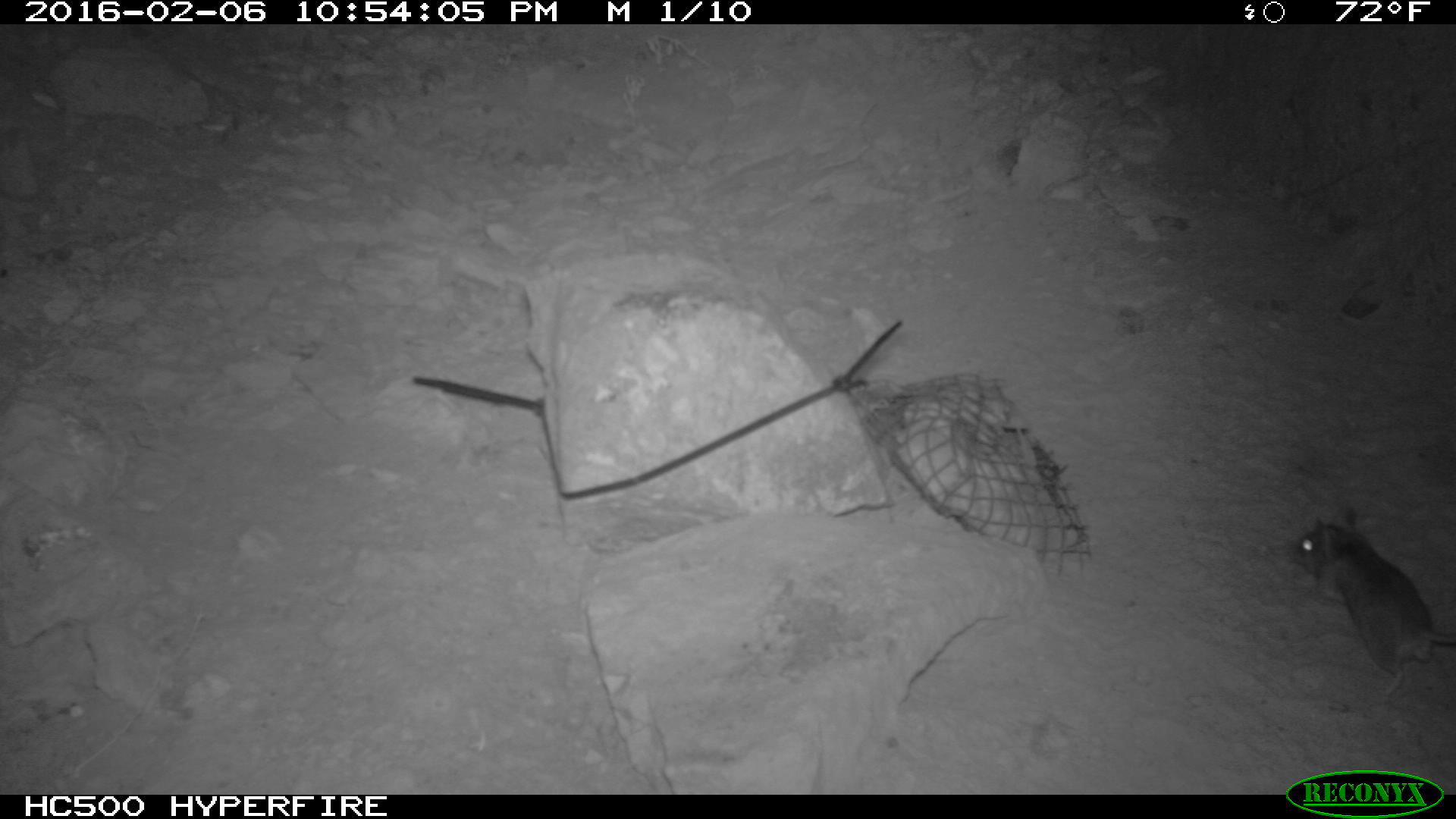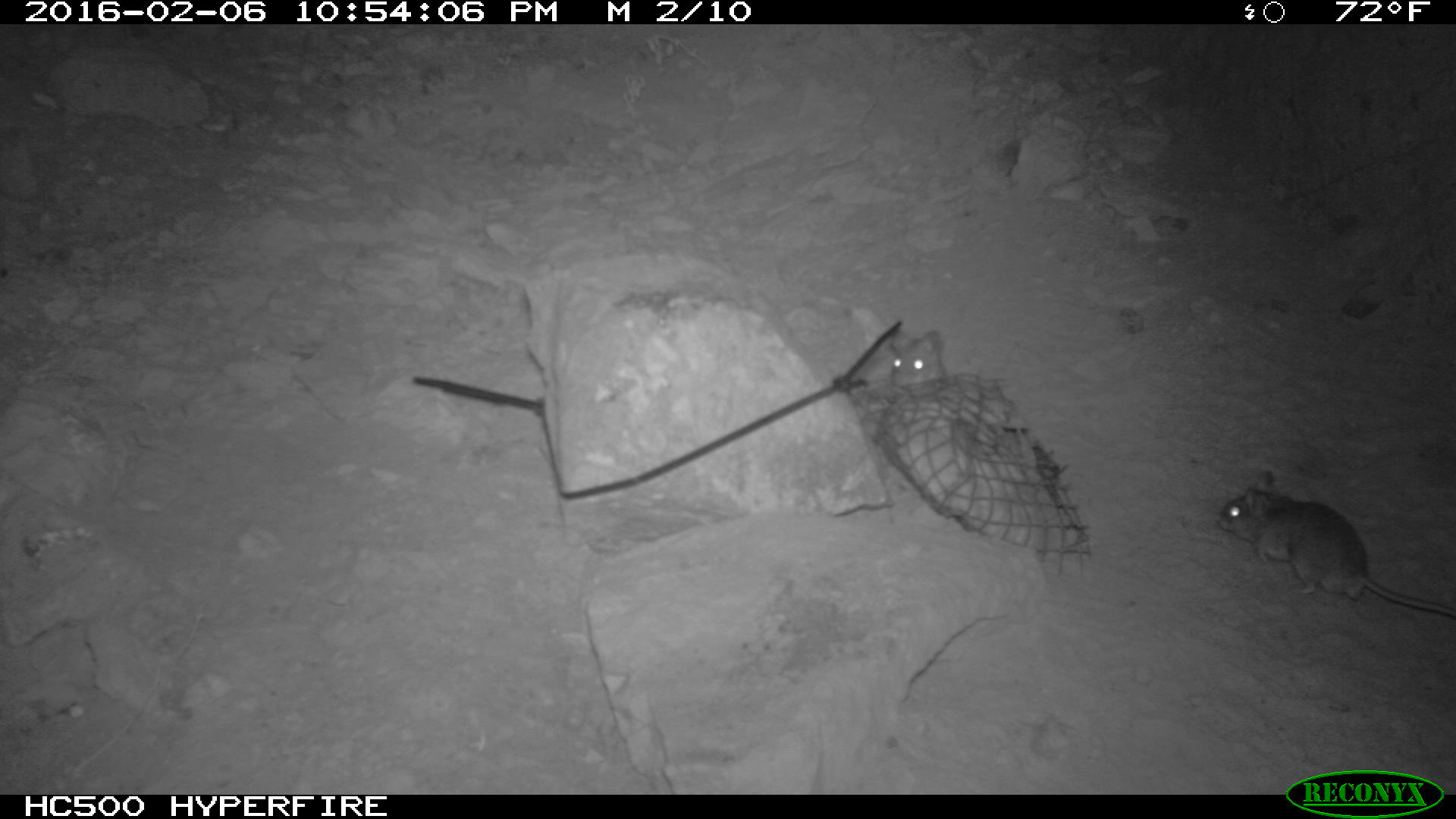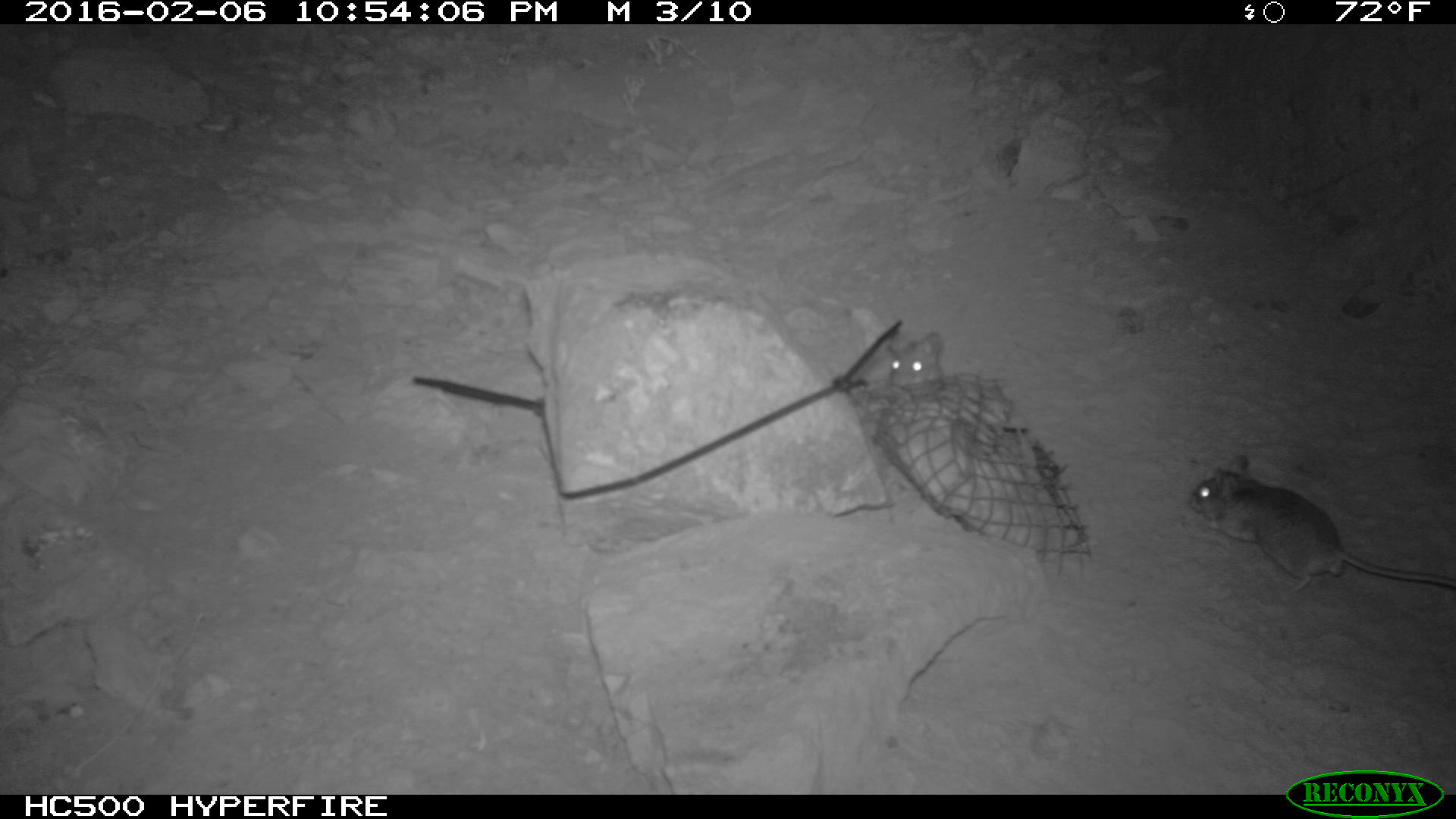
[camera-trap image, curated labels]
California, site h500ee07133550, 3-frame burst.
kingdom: Animalia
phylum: Chordata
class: Mammalia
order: Rodentia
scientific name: Rodentia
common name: rodent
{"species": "rodent (Rodentia)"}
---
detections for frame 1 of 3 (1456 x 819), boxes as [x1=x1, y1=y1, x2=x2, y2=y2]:
rodent: [x1=1286, y1=507, x2=1455, y2=696]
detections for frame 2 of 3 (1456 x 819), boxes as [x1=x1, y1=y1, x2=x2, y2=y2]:
rodent: [x1=1211, y1=466, x2=1455, y2=619]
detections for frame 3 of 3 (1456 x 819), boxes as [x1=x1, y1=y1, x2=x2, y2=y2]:
rodent: [x1=1187, y1=454, x2=1455, y2=593]; [x1=883, y1=331, x2=943, y2=388]